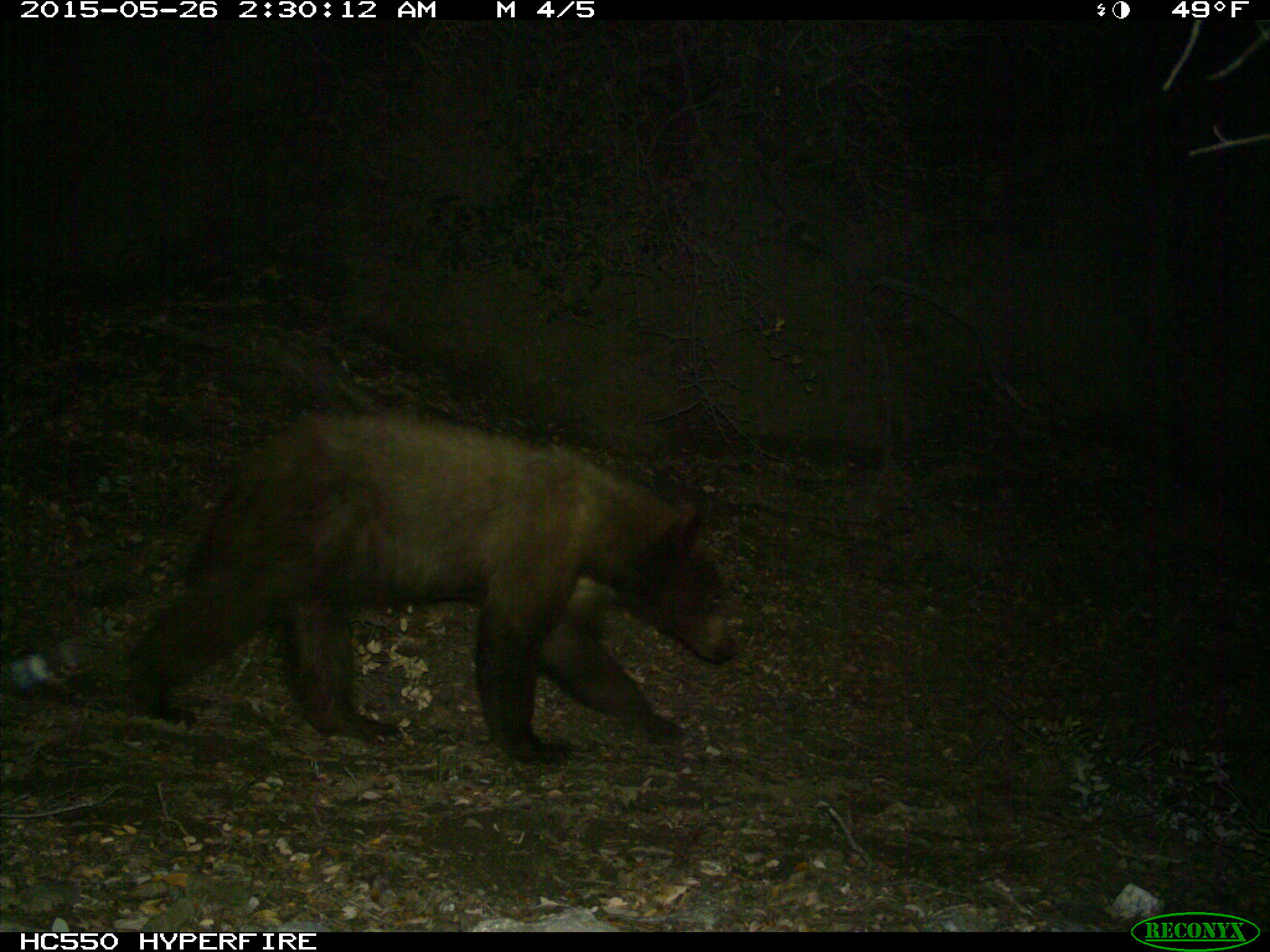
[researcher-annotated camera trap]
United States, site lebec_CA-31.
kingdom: Animalia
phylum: Chordata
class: Mammalia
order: Carnivora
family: Ursidae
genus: Ursus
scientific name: Ursus americanus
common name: american black bear